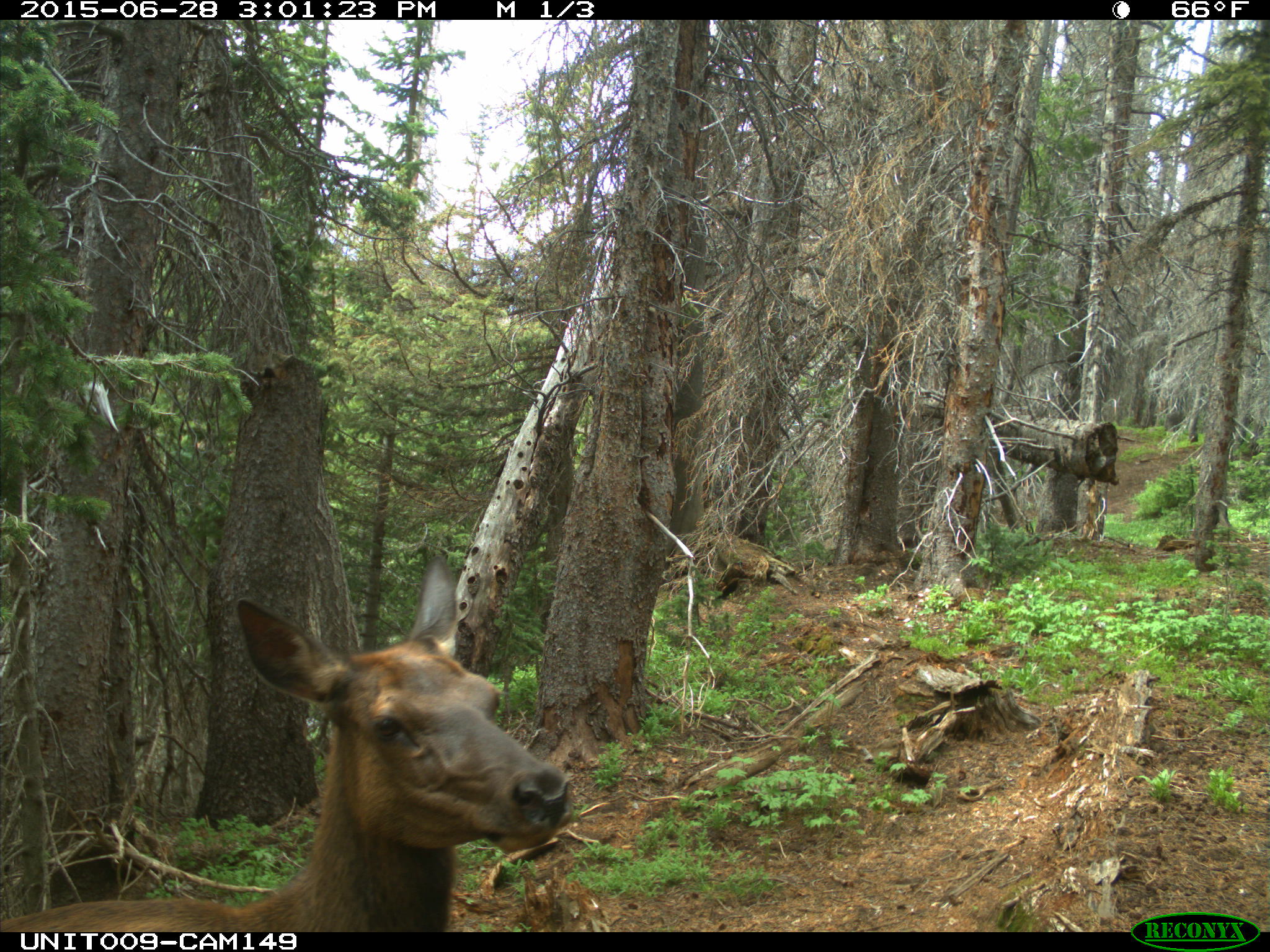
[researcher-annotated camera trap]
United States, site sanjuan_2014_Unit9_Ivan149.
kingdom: Animalia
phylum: Chordata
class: Mammalia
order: Artiodactyla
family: Cervidae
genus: Cervus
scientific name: Cervus elaphus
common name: red deer